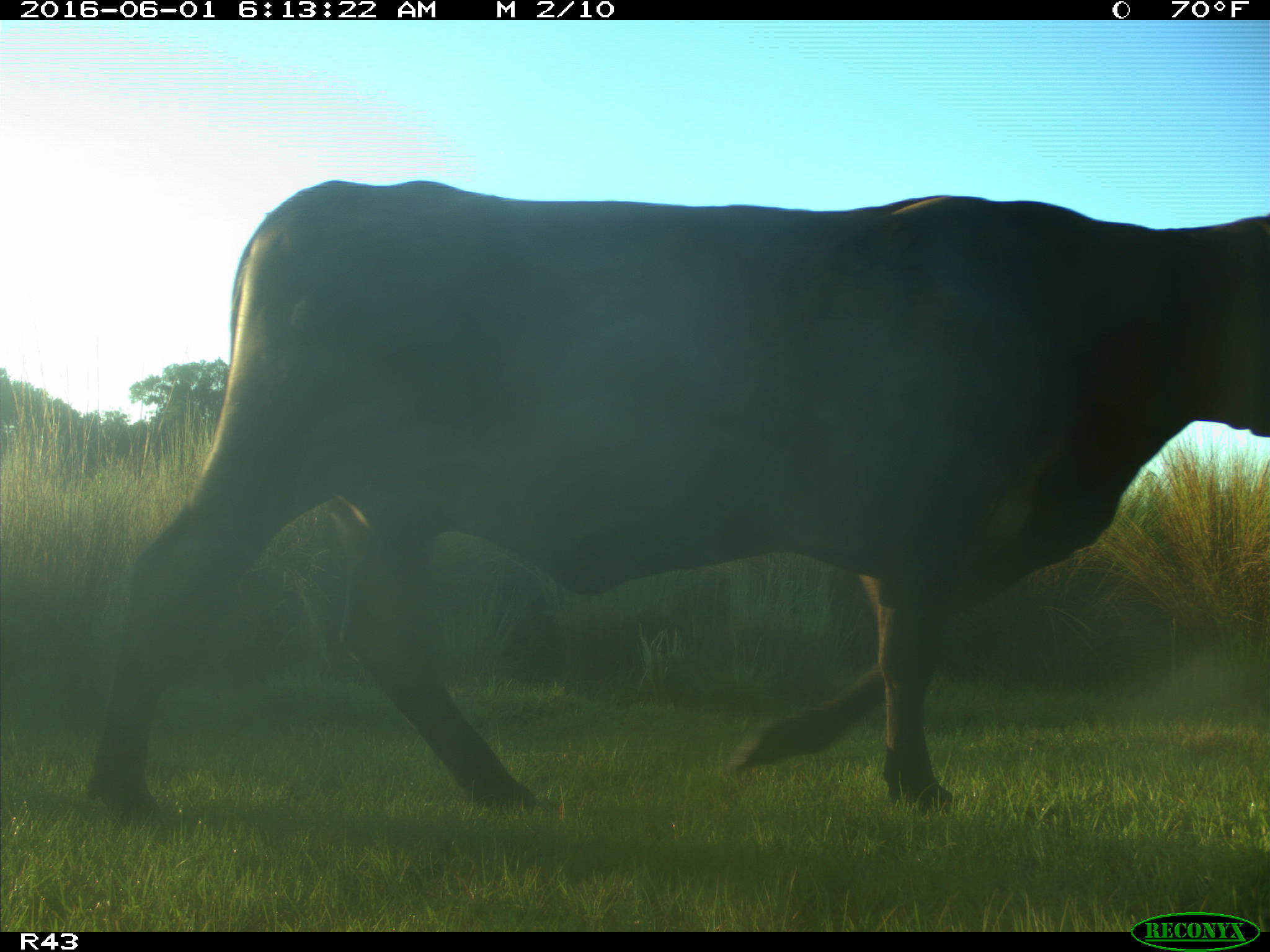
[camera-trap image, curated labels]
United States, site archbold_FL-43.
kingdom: Animalia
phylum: Chordata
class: Mammalia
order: Artiodactyla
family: Bovidae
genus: Bos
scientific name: Bos taurus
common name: domestic cow